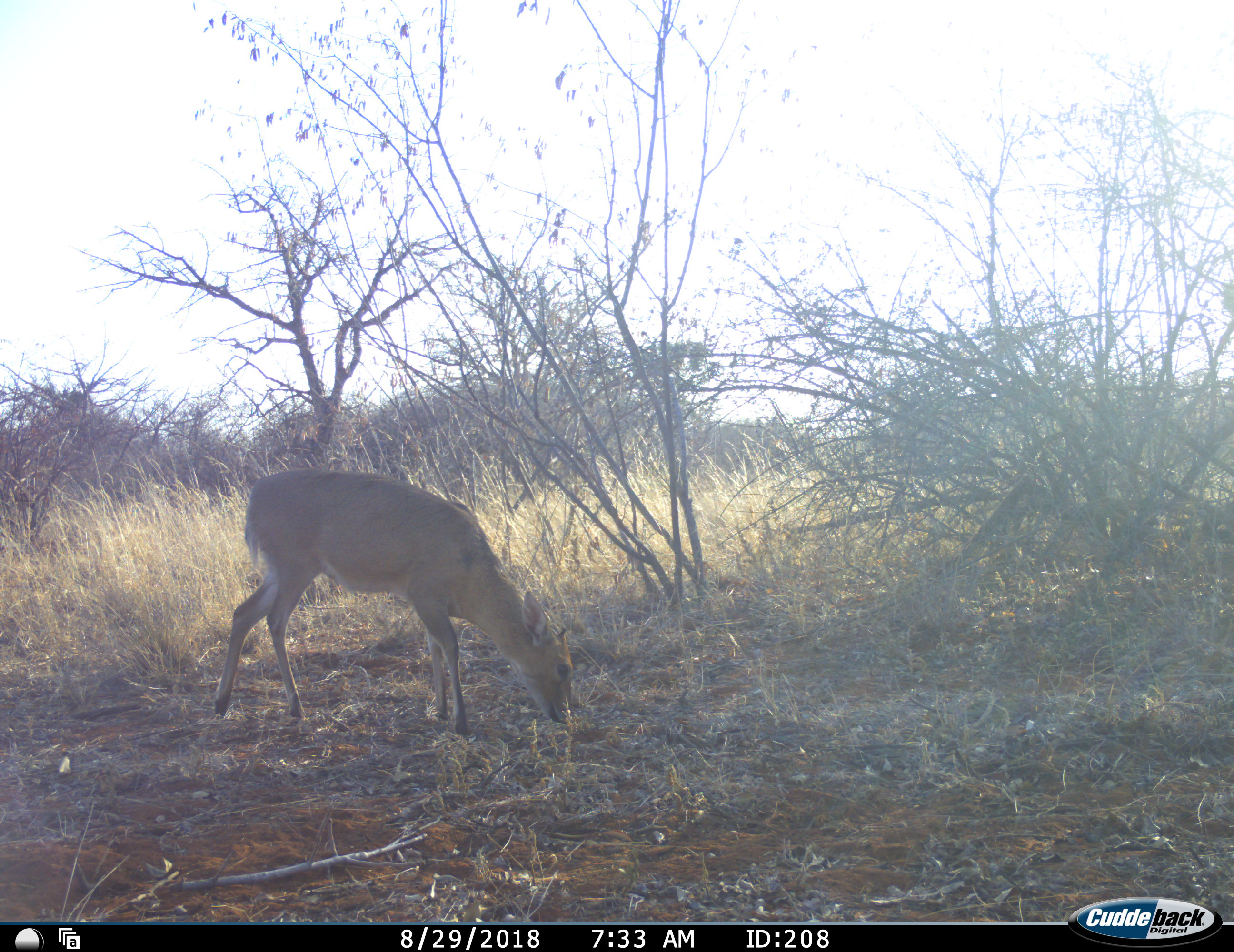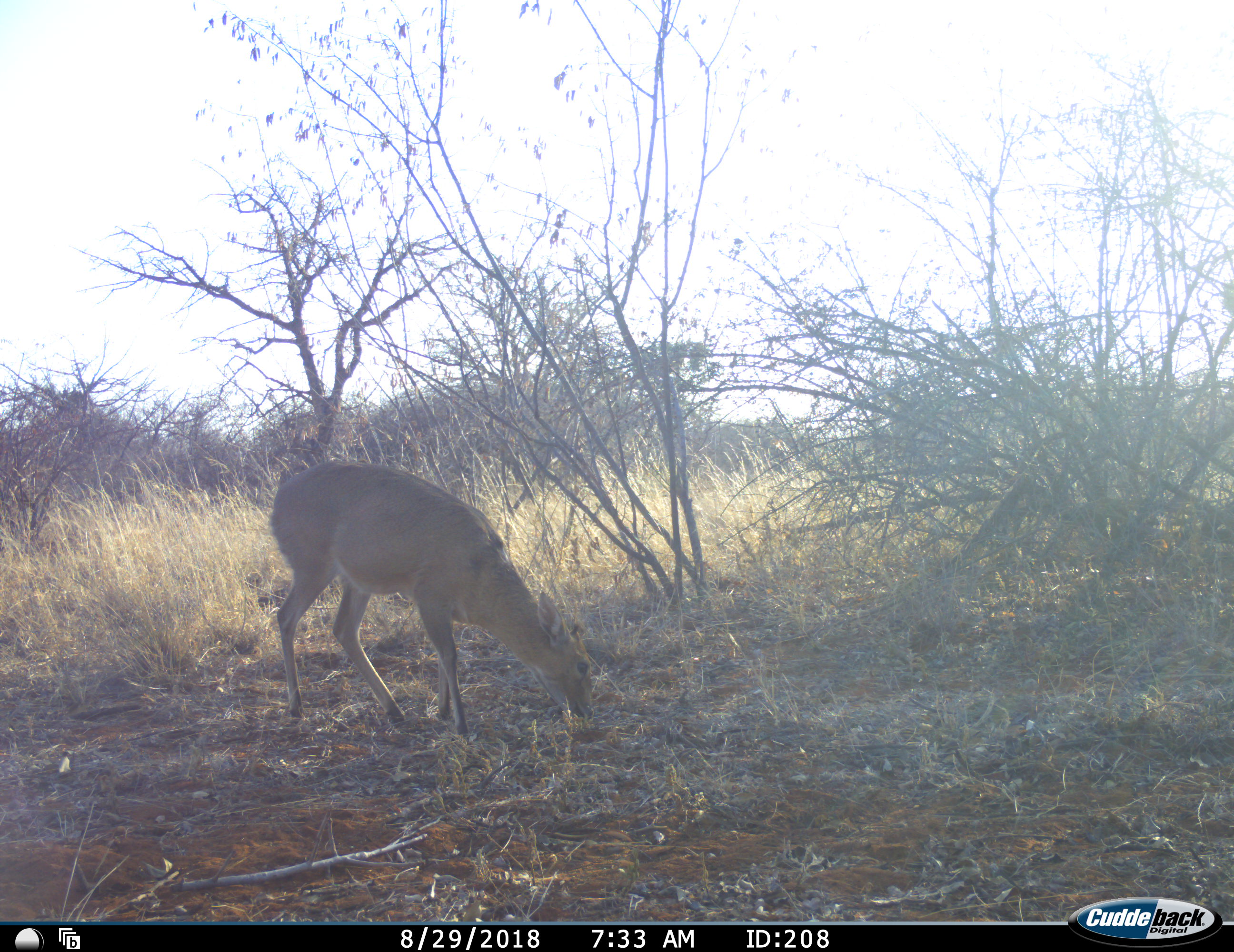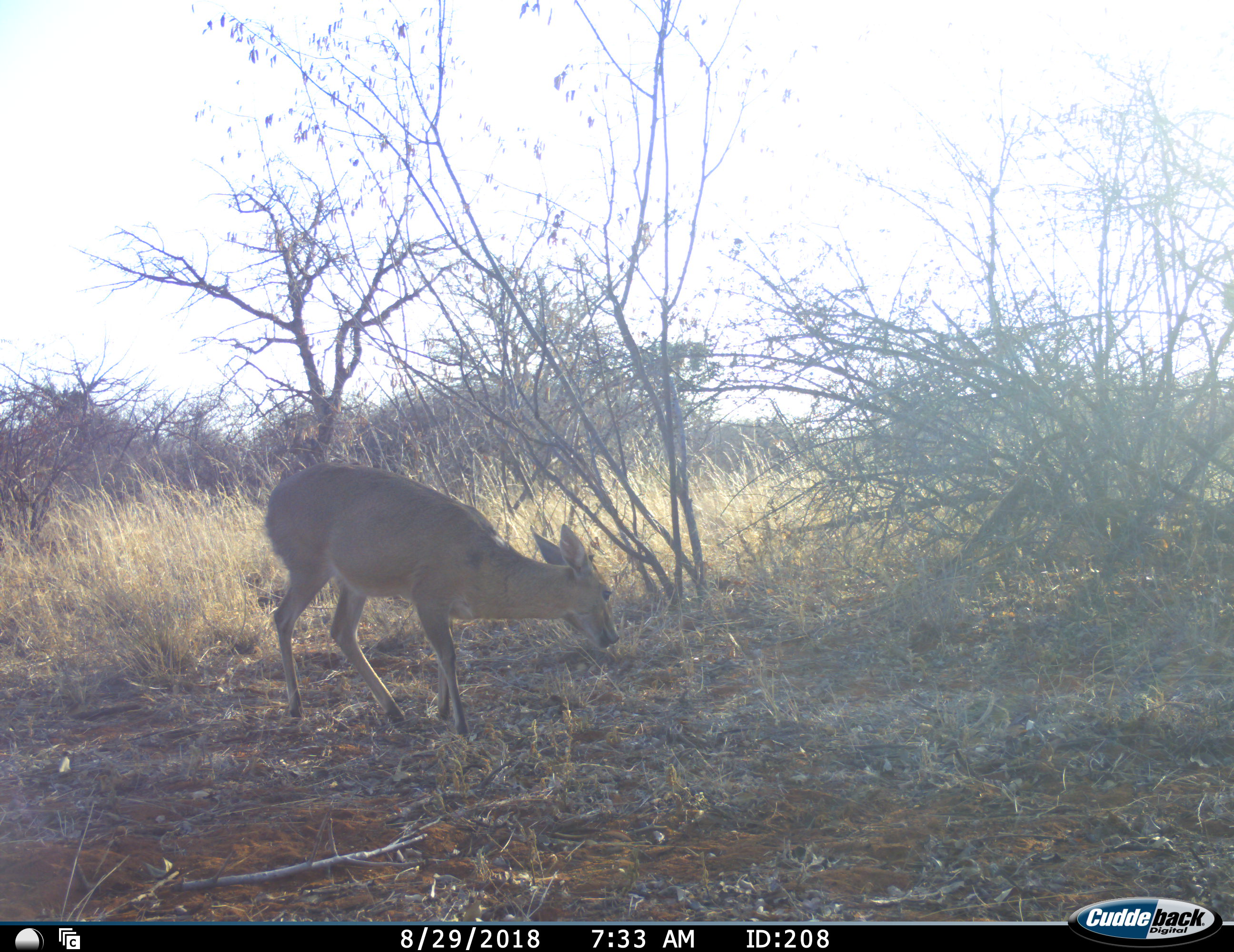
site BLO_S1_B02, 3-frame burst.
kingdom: Animalia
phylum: Chordata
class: Mammalia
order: Artiodactyla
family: Bovidae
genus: Sylvicapra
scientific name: Sylvicapra grimmia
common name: common duiker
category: duikercommongrey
Duikercommongrey (common duiker) (Sylvicapra grimmia), count 1. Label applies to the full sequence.